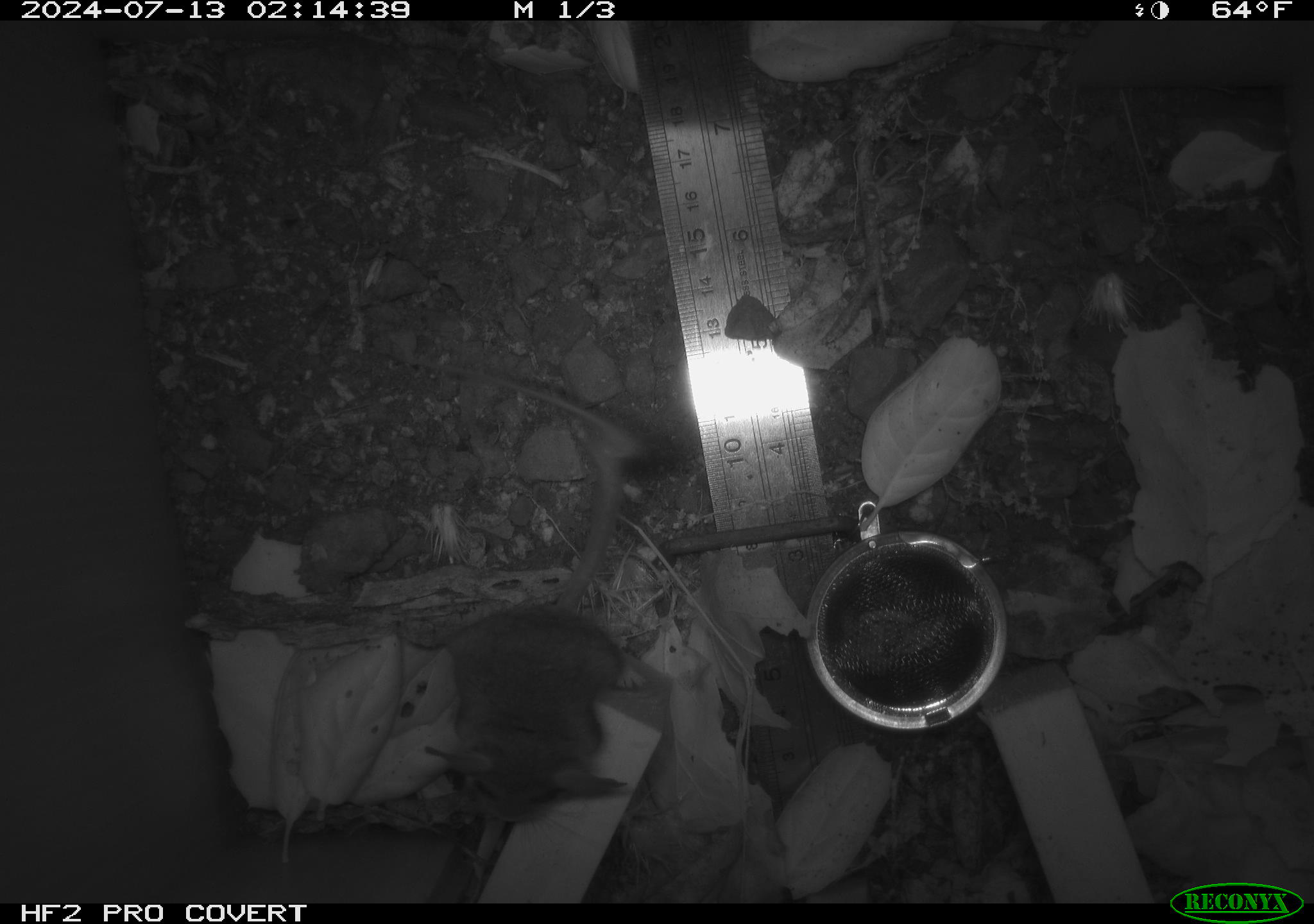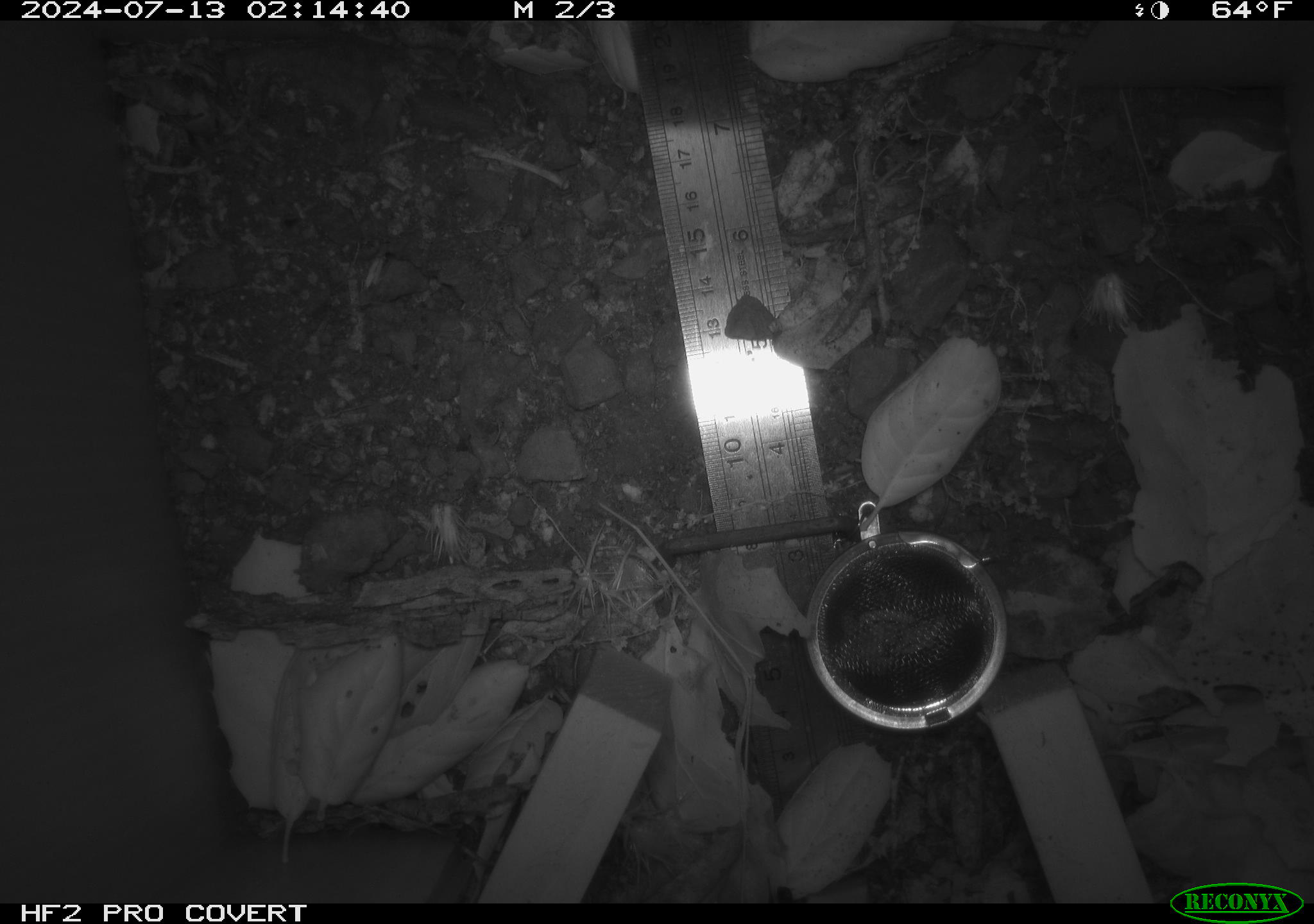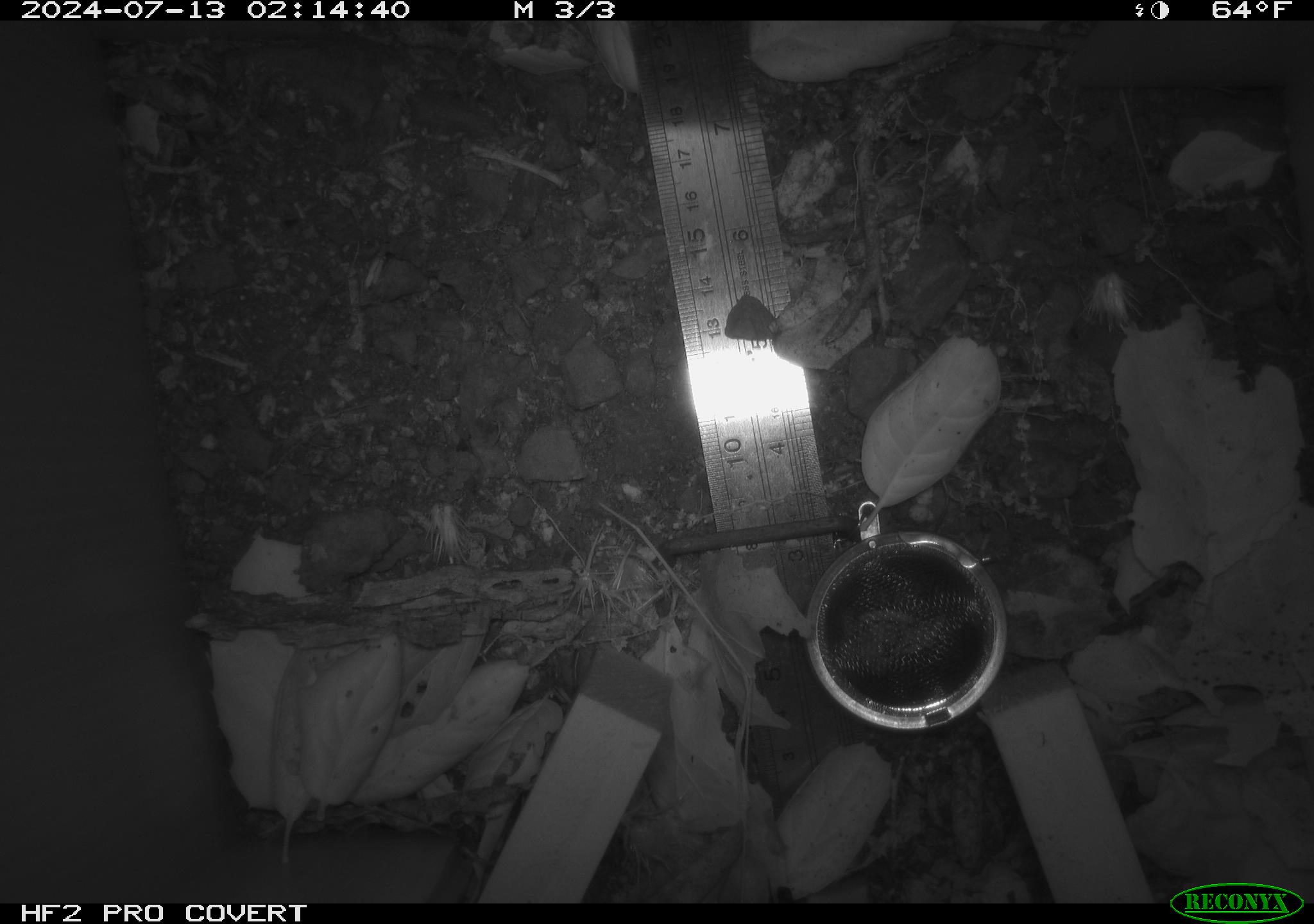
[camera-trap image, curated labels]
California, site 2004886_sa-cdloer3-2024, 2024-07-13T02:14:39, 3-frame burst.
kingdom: Animalia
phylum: Chordata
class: Mammalia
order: Rodentia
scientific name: Rodentia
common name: rodent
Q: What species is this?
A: Rodent (Rodentia).